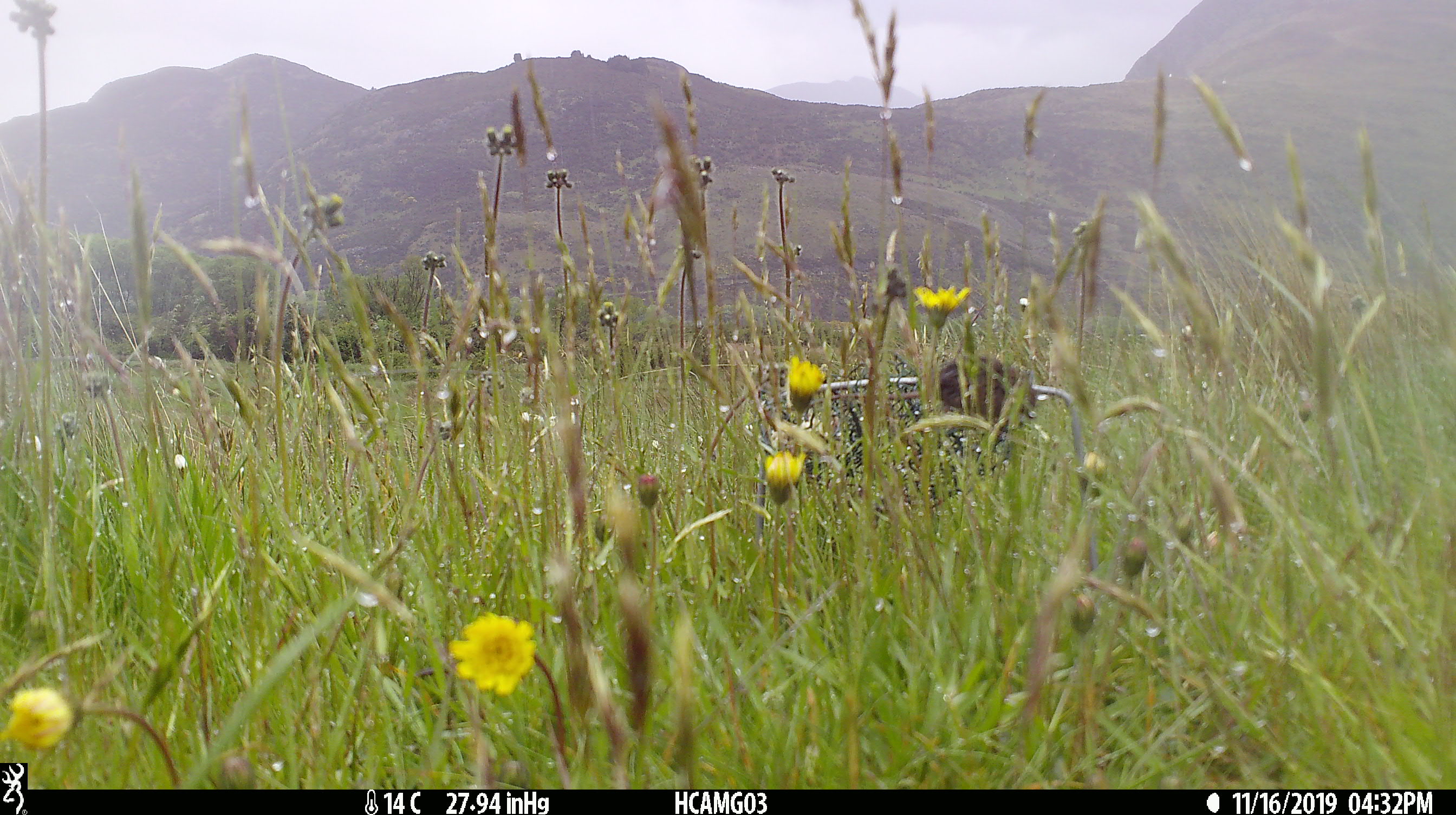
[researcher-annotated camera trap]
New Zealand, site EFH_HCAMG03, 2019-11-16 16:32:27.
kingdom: Animalia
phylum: Chordata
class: Mammalia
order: Rodentia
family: Muridae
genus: Mus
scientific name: Mus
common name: mouse